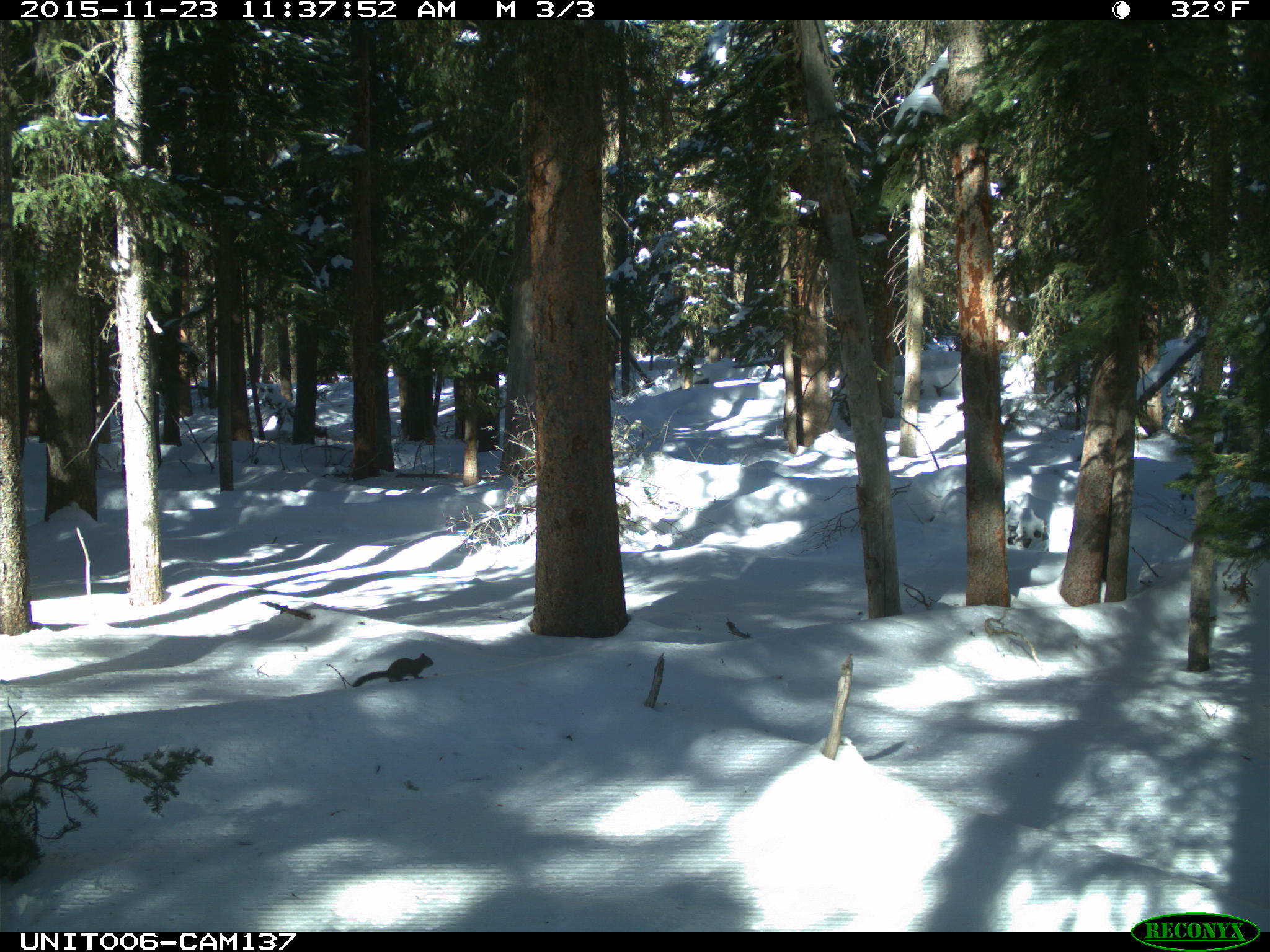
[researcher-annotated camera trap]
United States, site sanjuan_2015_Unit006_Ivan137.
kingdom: Animalia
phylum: Chordata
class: Mammalia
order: Rodentia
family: Sciuridae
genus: Tamiasciurus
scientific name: Tamiasciurus hudsonicus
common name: american red squirrel